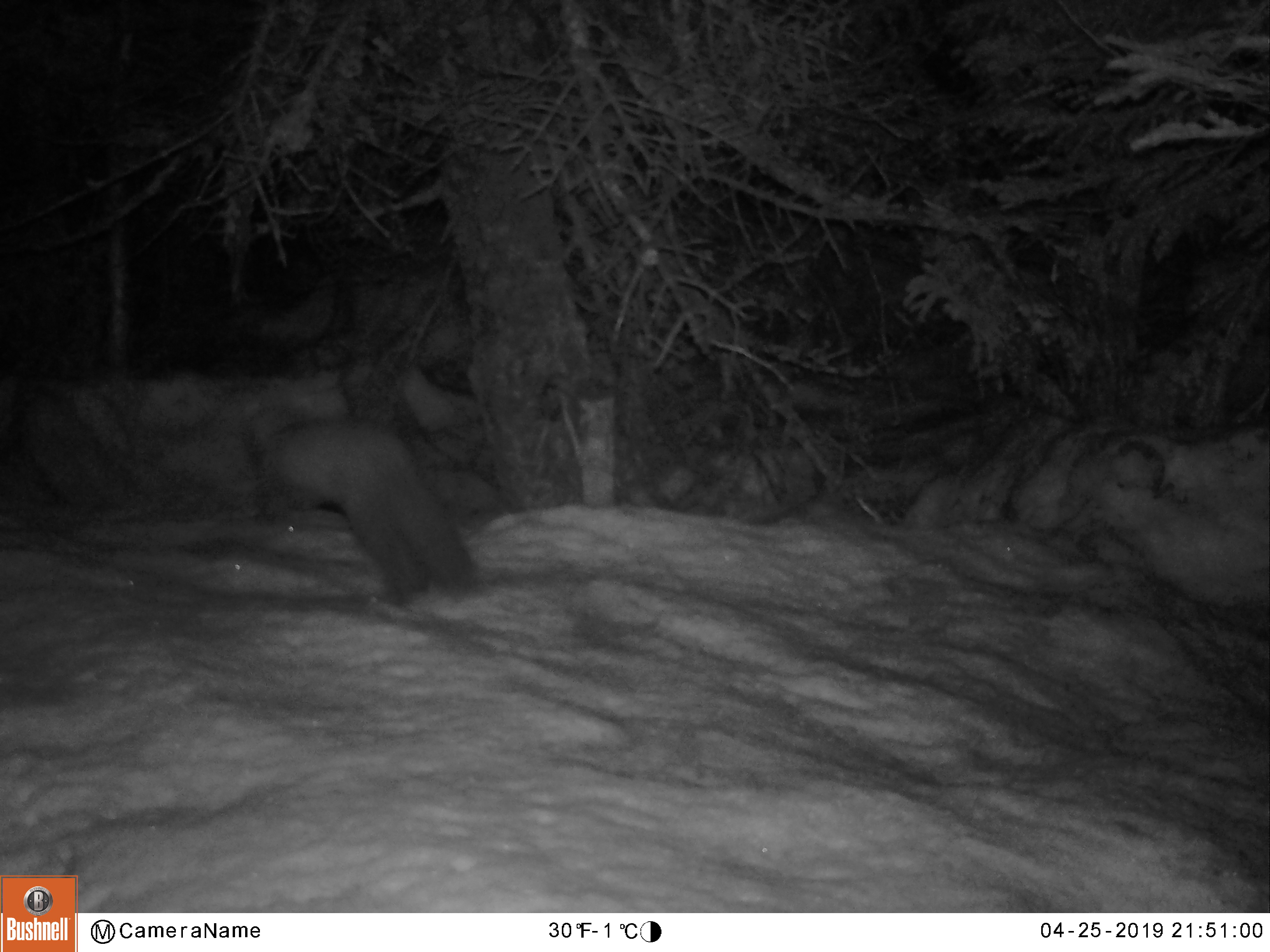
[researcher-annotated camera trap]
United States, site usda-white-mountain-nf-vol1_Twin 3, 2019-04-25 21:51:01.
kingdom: Animalia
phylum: Chordata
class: Mammalia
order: Carnivora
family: Mustelidae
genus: Martes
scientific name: Martes americana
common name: american marten